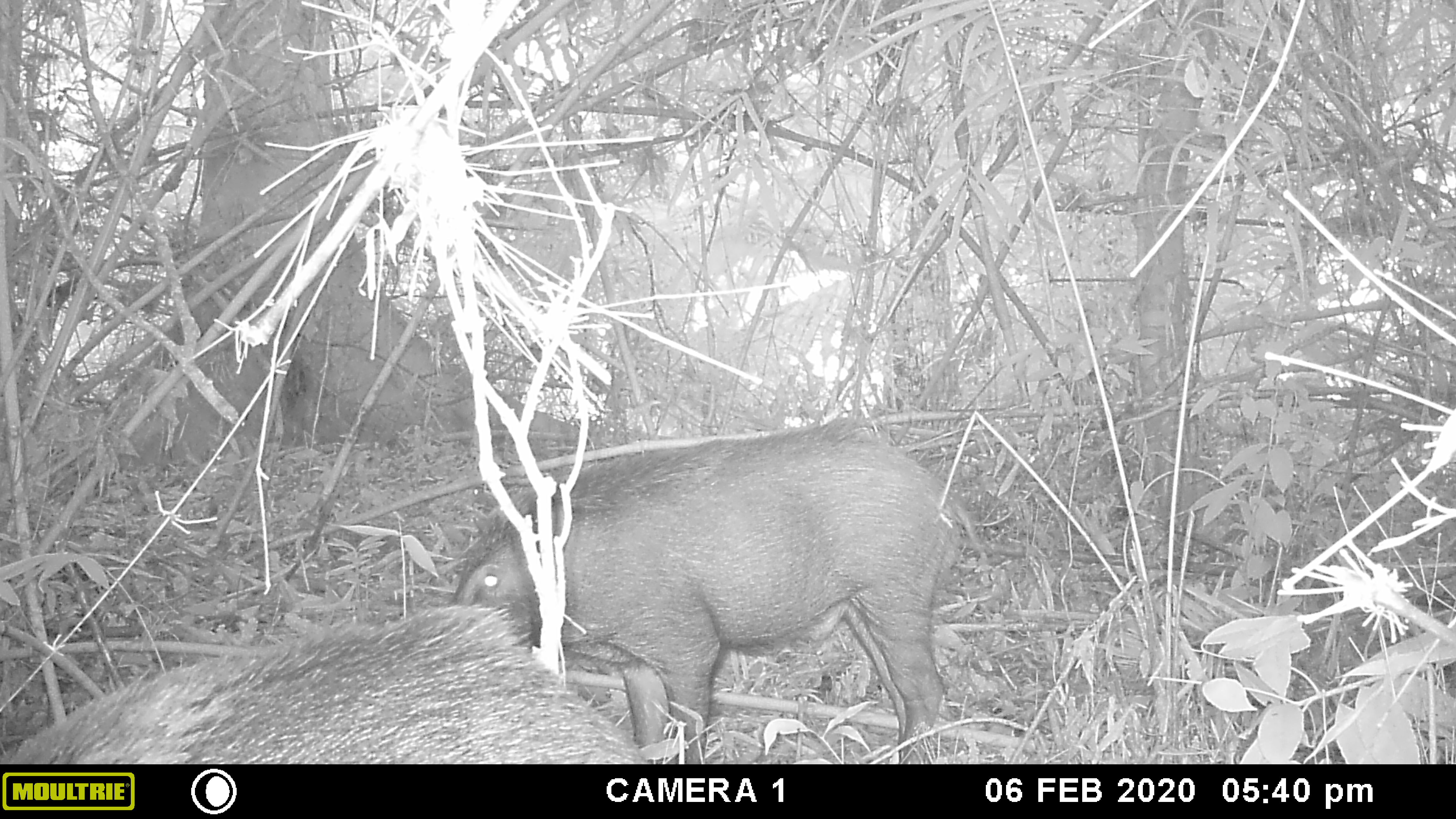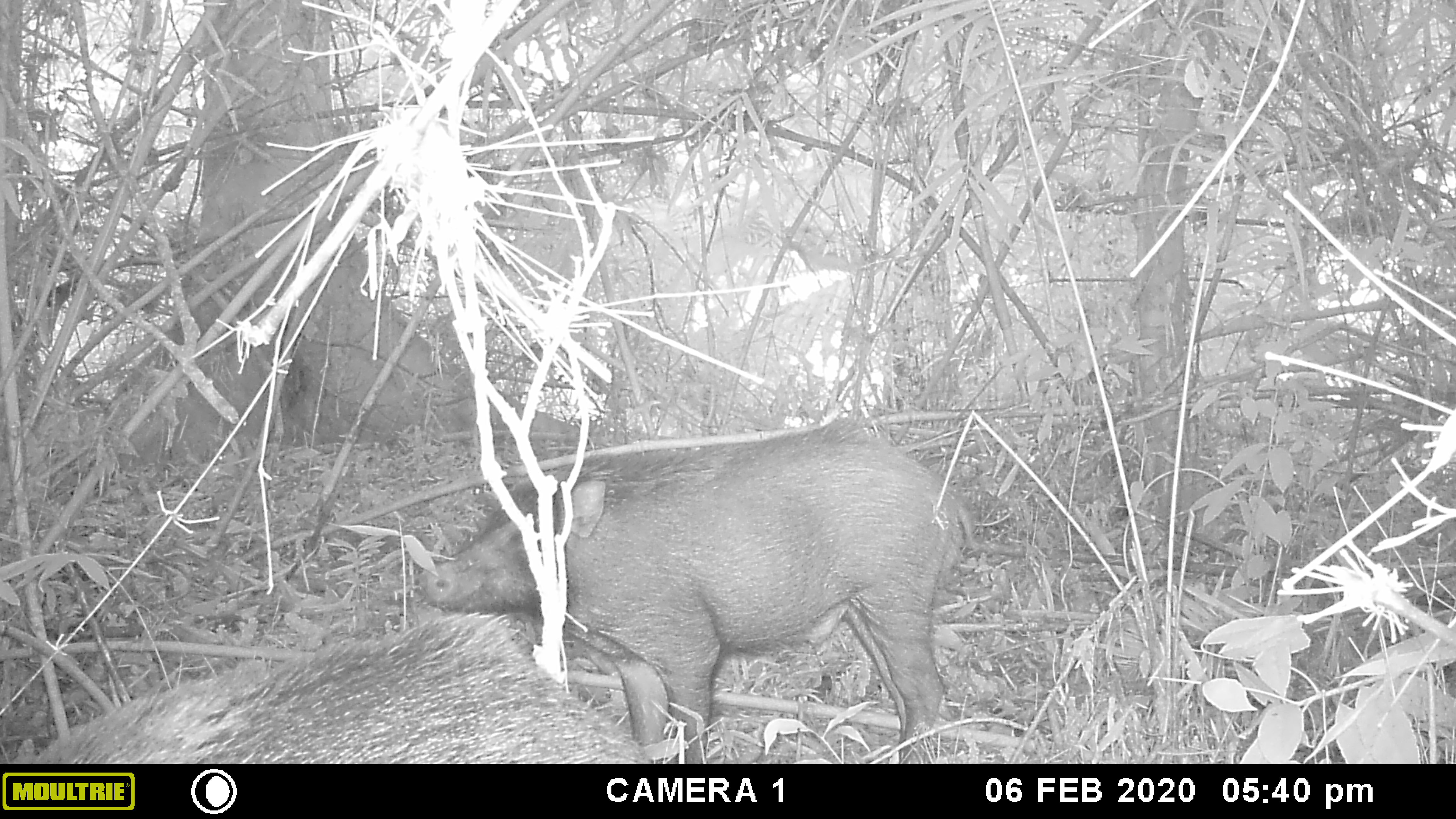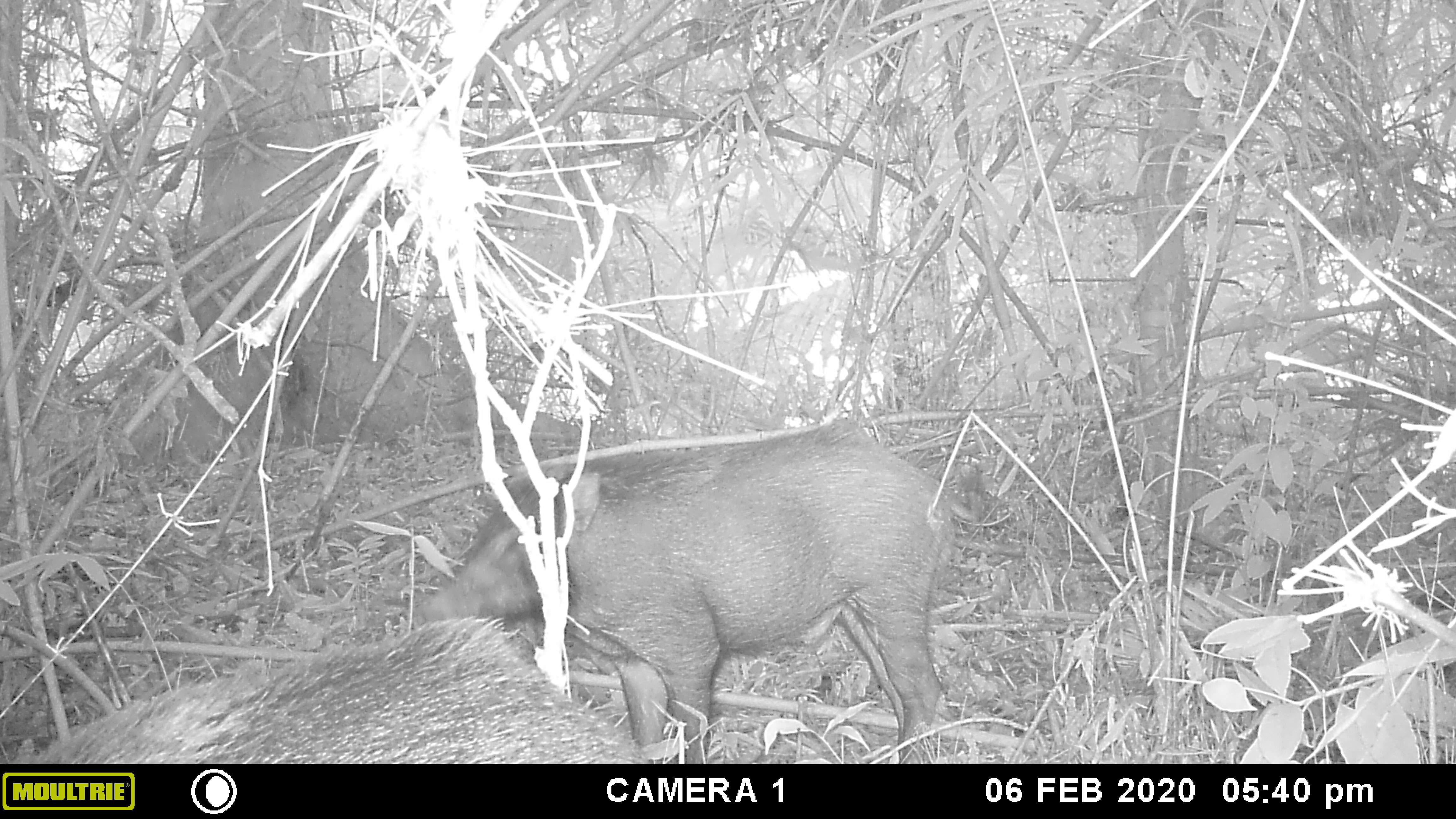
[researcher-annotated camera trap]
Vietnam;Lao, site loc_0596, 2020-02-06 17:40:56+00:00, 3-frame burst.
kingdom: Animalia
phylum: Chordata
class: Mammalia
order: Artiodactyla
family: Suidae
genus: Sus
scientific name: Sus scrofa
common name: eurasian wild pig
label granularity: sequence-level